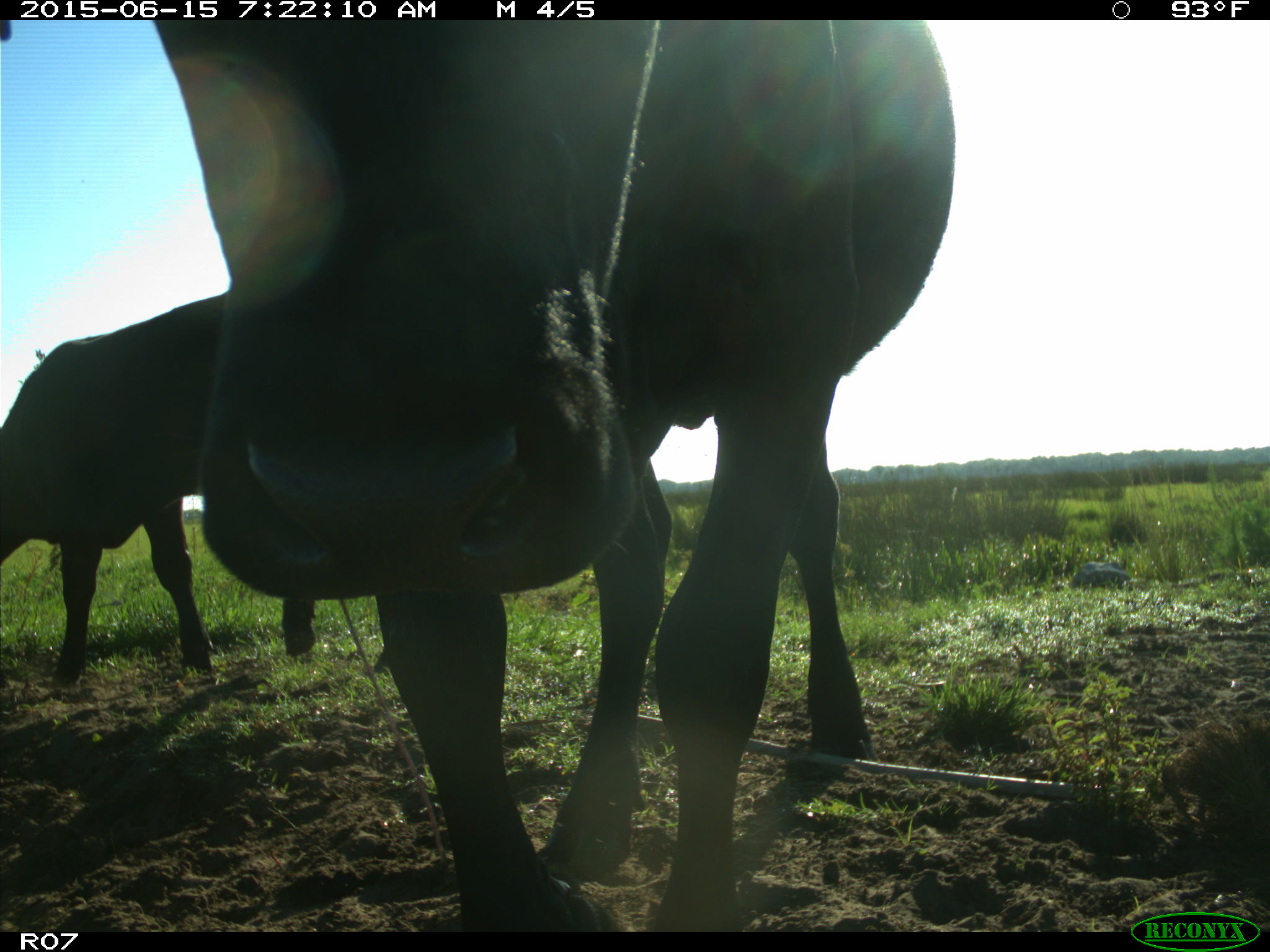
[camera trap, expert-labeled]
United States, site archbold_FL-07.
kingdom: Animalia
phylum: Chordata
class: Mammalia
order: Artiodactyla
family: Bovidae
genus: Bos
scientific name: Bos taurus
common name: domestic cow